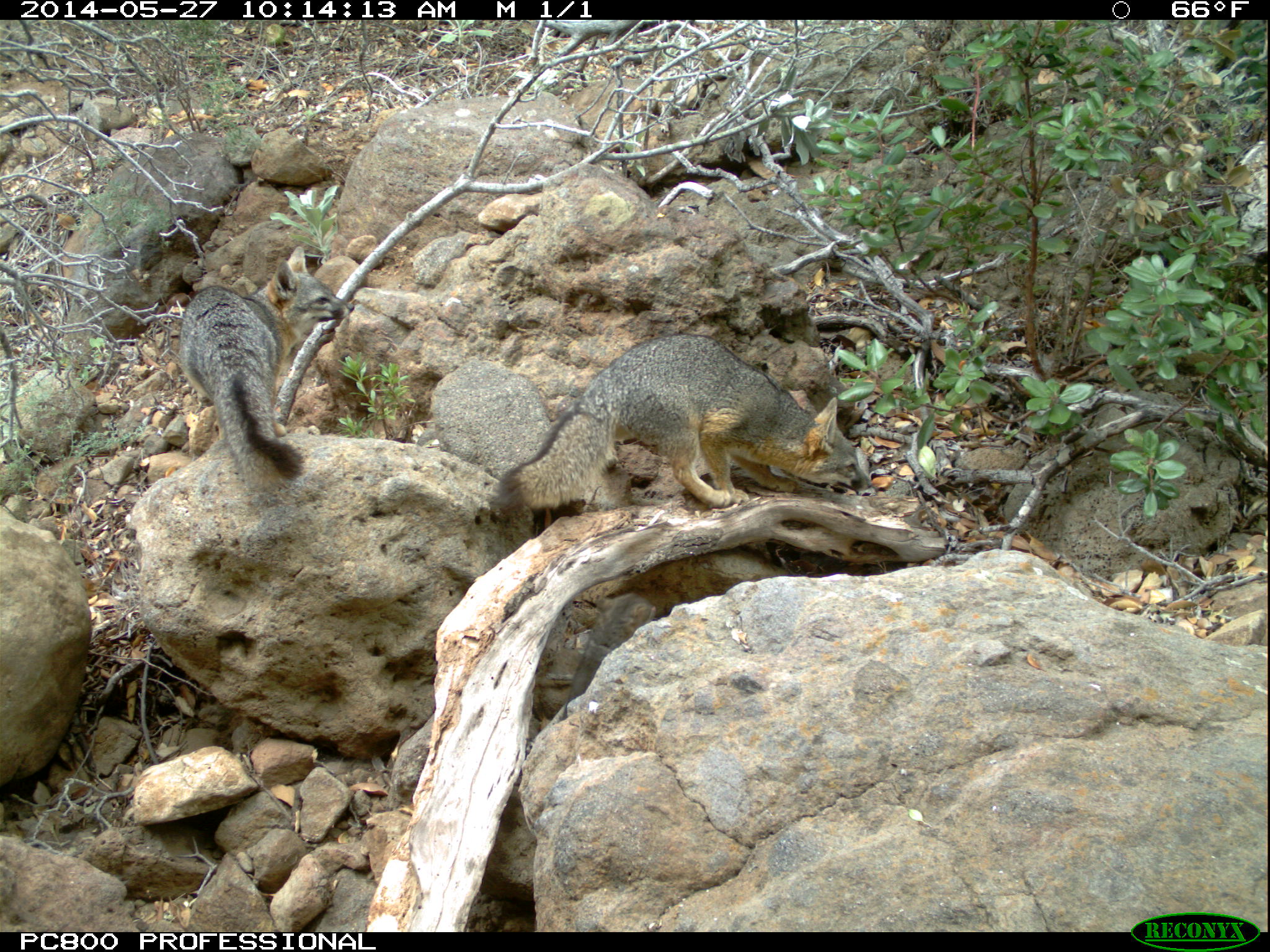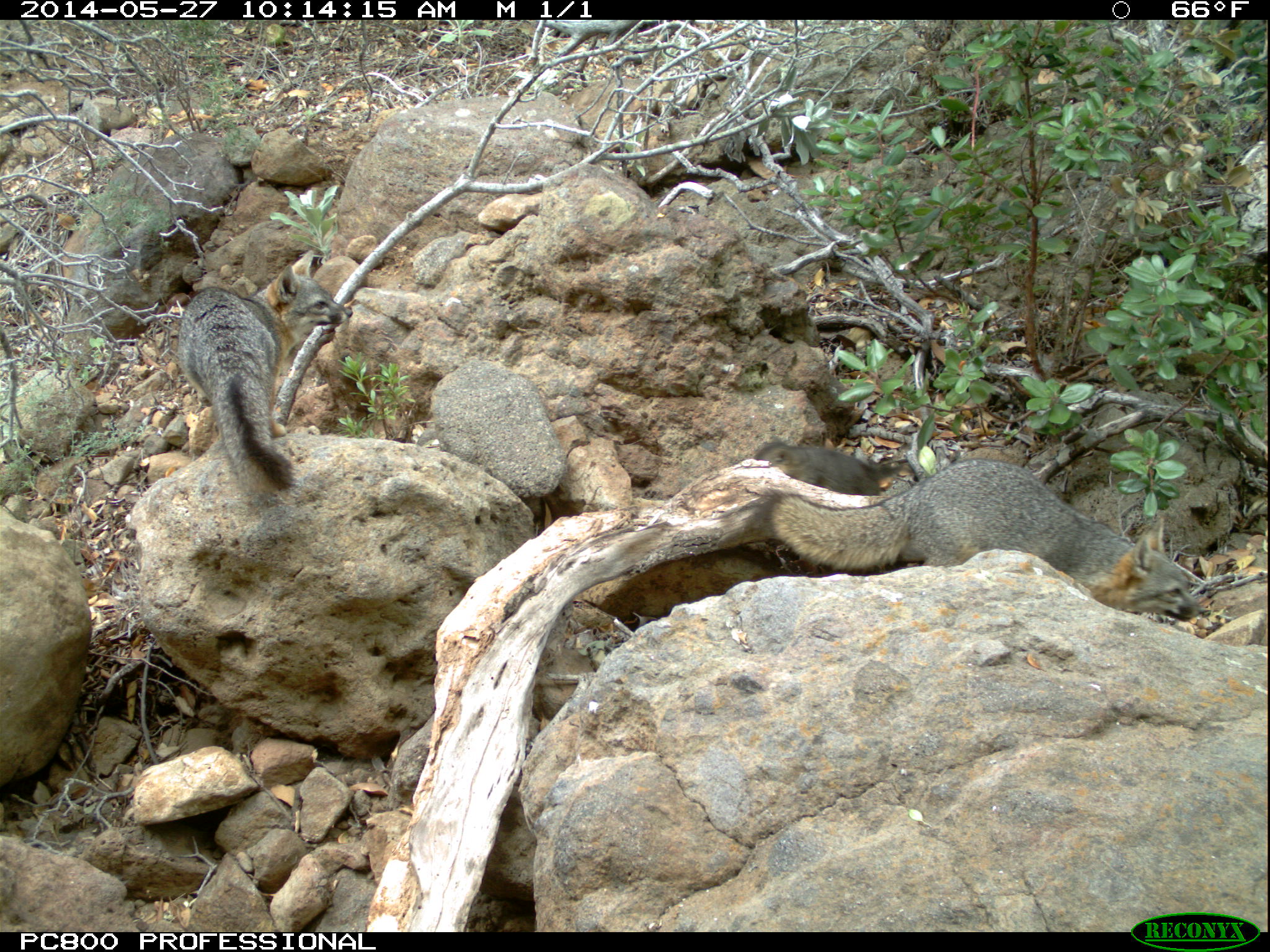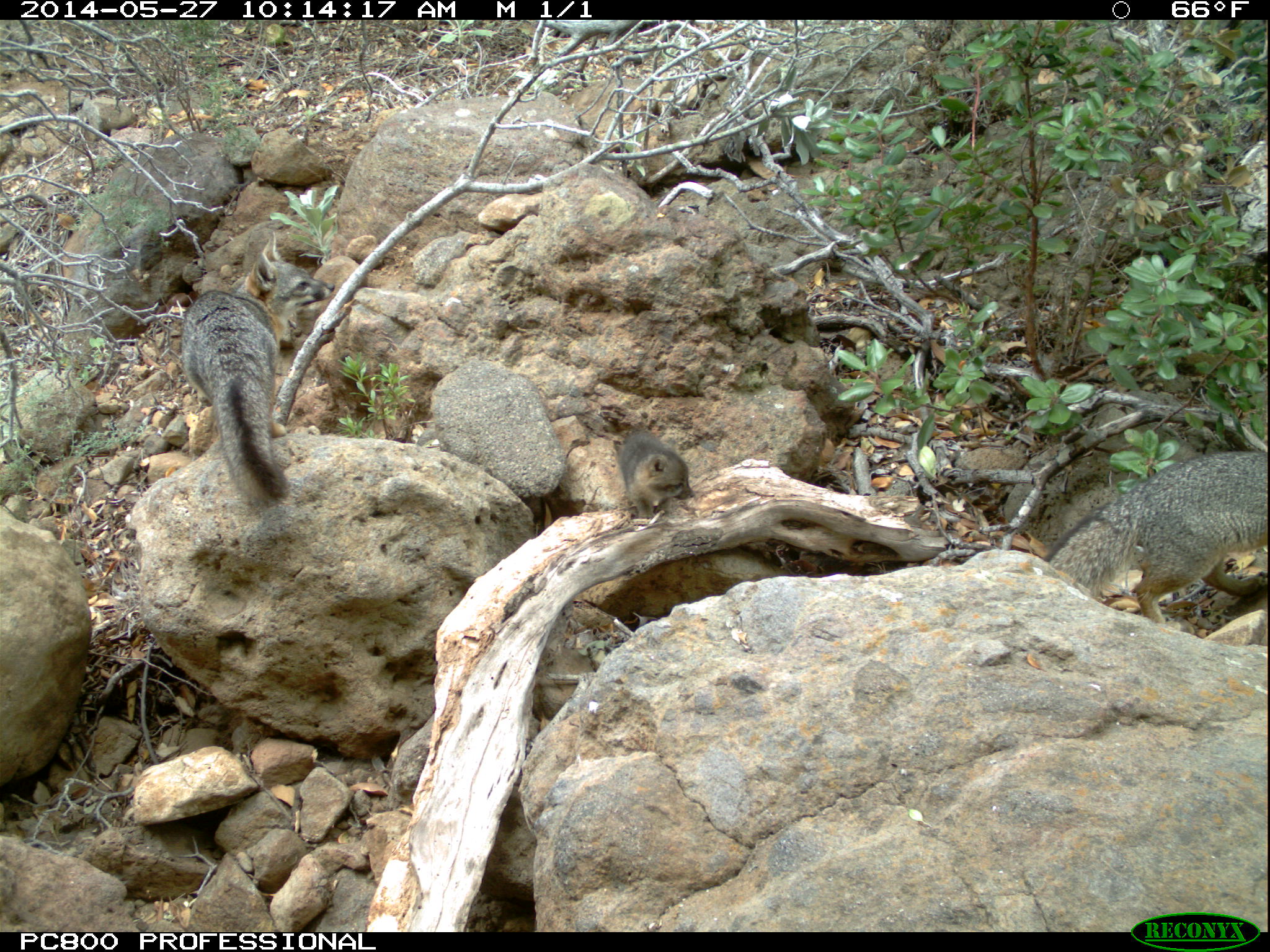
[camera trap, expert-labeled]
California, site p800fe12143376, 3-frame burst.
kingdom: Animalia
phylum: Chordata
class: Mammalia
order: Carnivora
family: Canidae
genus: Urocyon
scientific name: Urocyon littoralis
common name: island fox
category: fox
Fox (island fox) (Urocyon littoralis).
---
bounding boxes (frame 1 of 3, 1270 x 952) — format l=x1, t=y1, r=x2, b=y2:
fox: l=484, t=331, r=874, b=507; l=178, t=245, r=355, b=483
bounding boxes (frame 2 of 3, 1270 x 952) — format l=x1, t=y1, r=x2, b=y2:
fox: l=735, t=457, r=1201, b=623; l=174, t=250, r=353, b=491; l=754, t=441, r=882, b=495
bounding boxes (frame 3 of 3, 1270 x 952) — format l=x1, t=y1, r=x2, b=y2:
fox: l=180, t=231, r=334, b=505; l=1042, t=450, r=1268, b=624; l=614, t=431, r=695, b=519